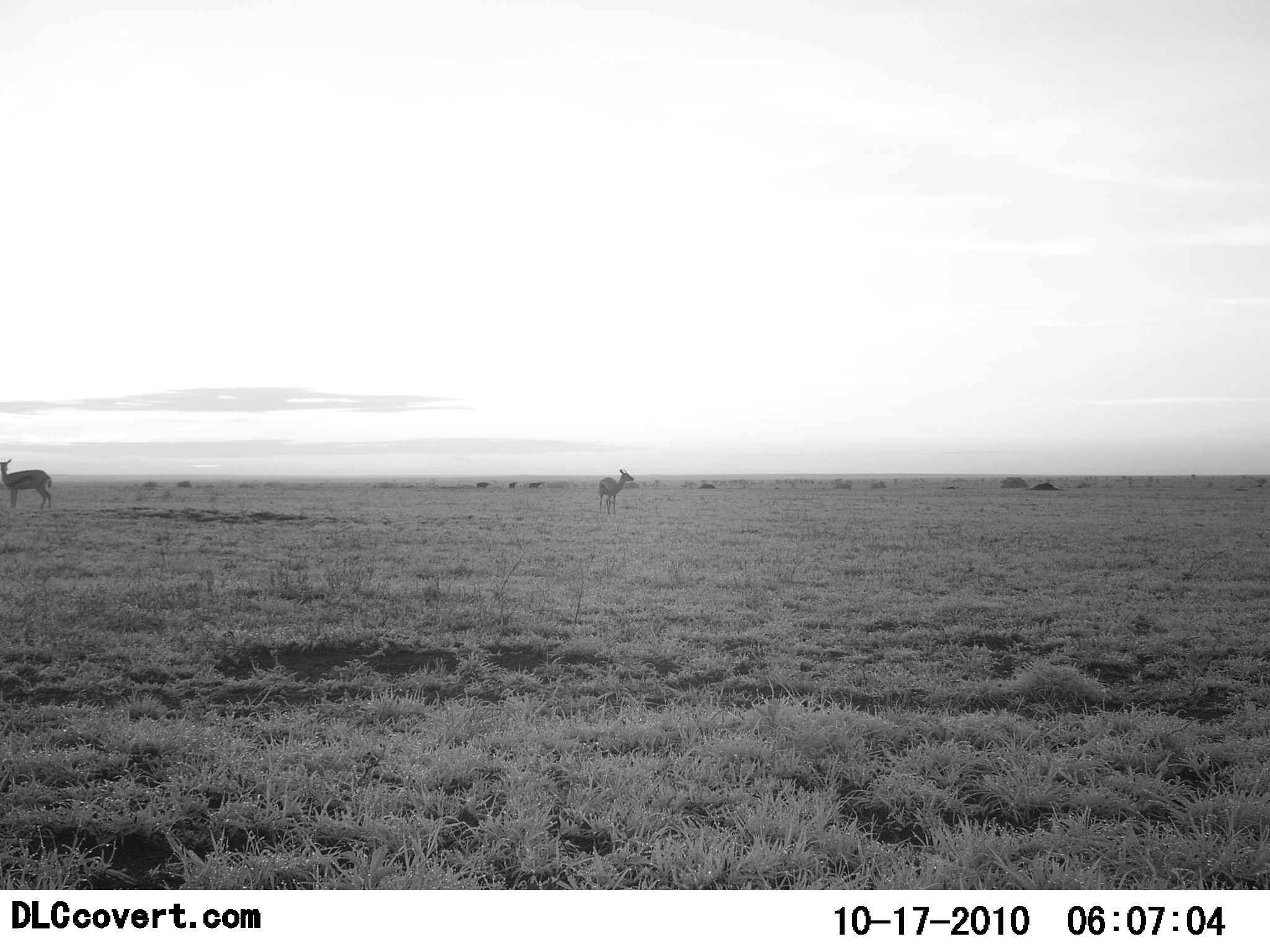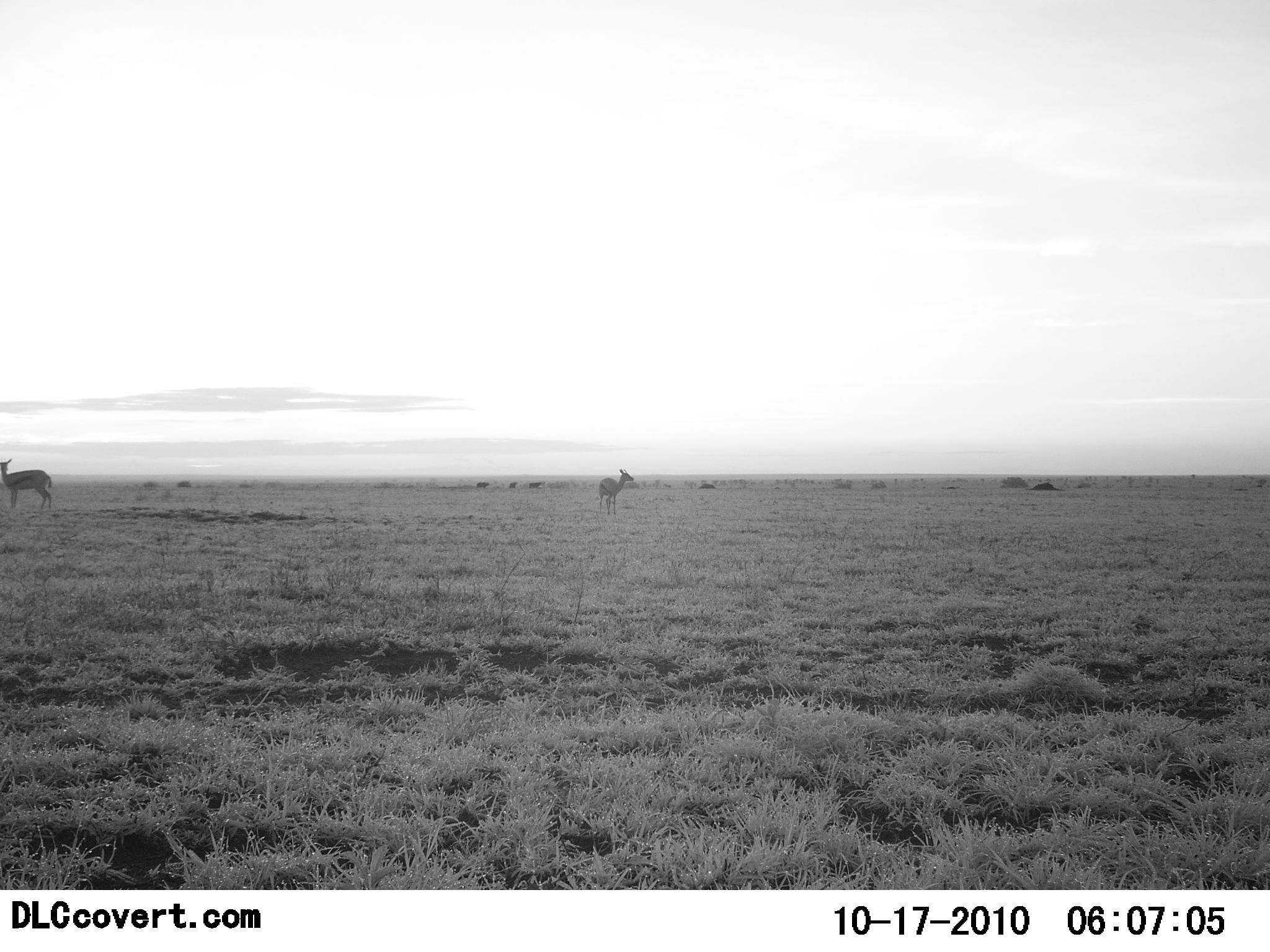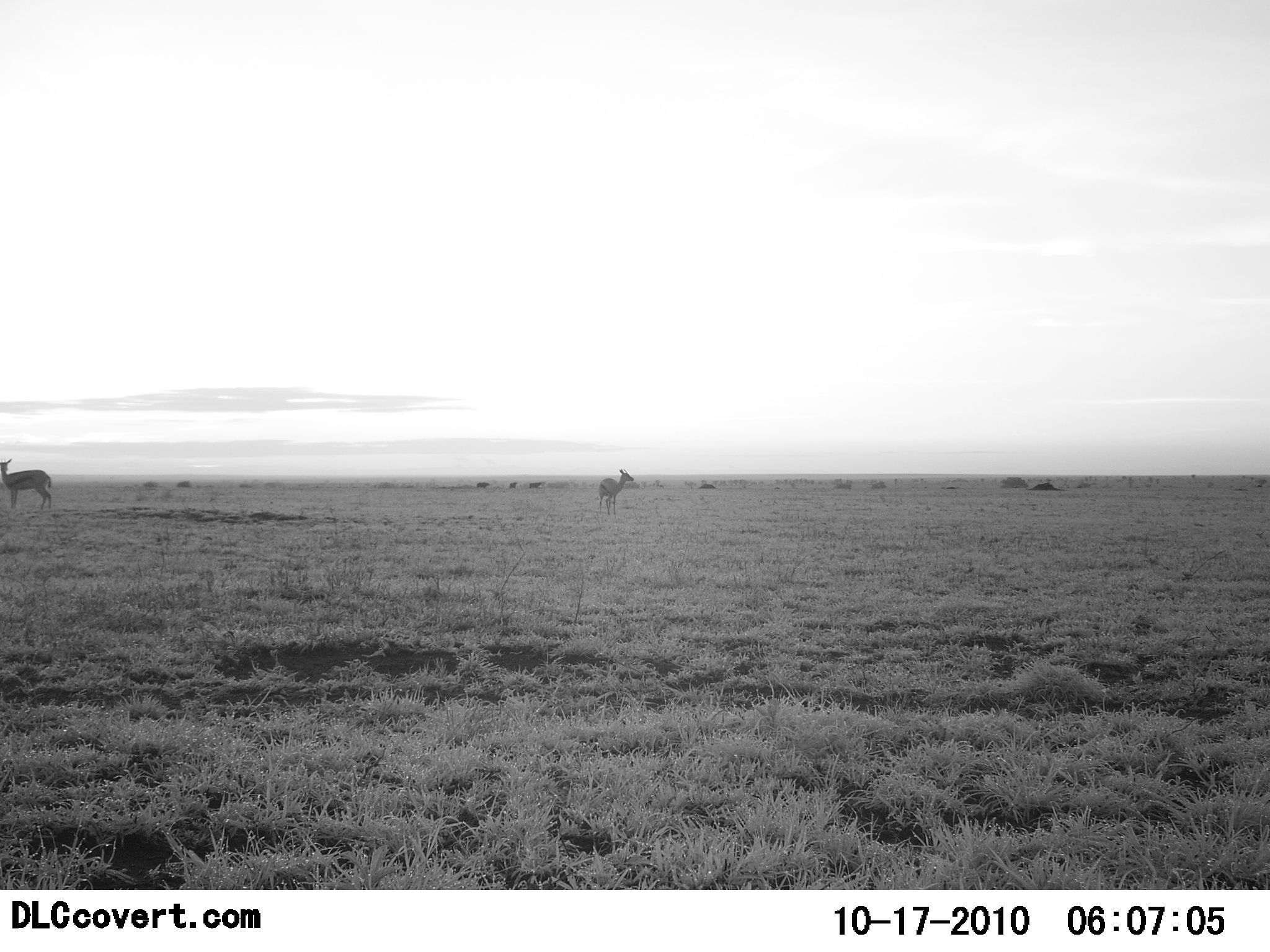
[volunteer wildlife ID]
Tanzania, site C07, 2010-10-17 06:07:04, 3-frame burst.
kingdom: Animalia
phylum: Chordata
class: Mammalia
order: Artiodactyla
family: Bovidae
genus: Eudorcas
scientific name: Eudorcas thomsonii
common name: thomson's gazelle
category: gazellethomsons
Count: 2.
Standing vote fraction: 100%.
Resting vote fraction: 6%.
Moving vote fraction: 6%.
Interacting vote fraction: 0%.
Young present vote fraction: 0%.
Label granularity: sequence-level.